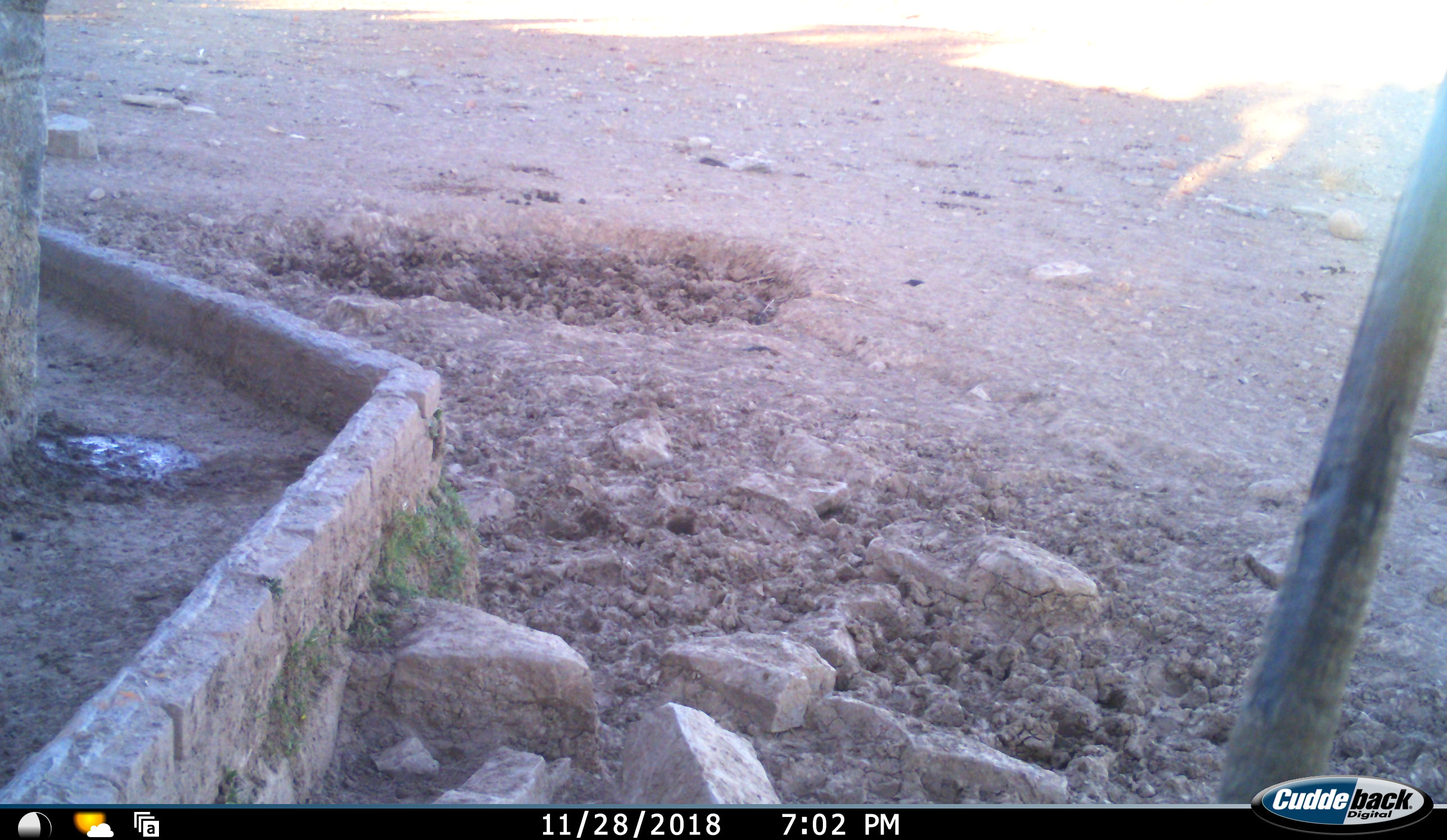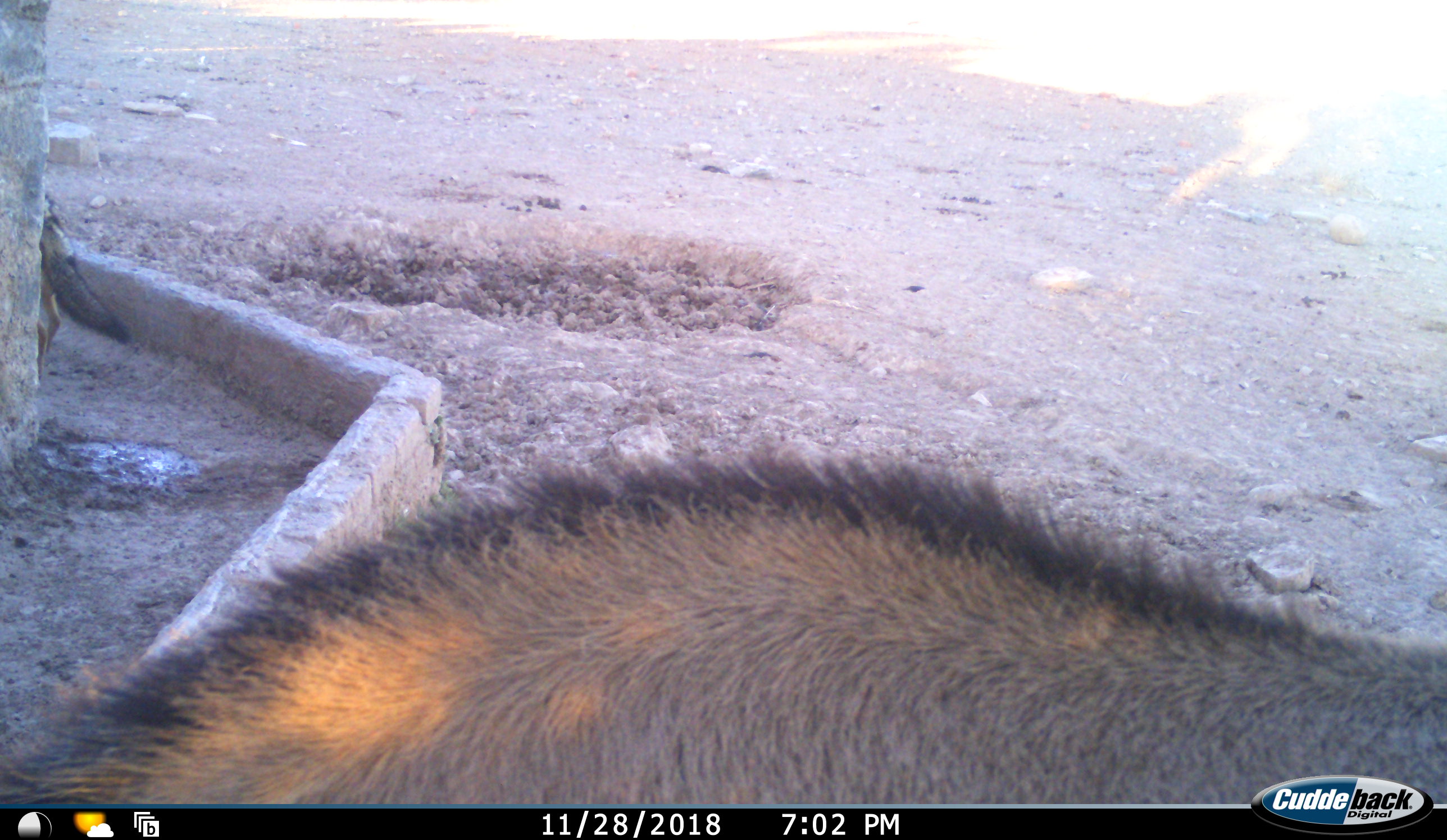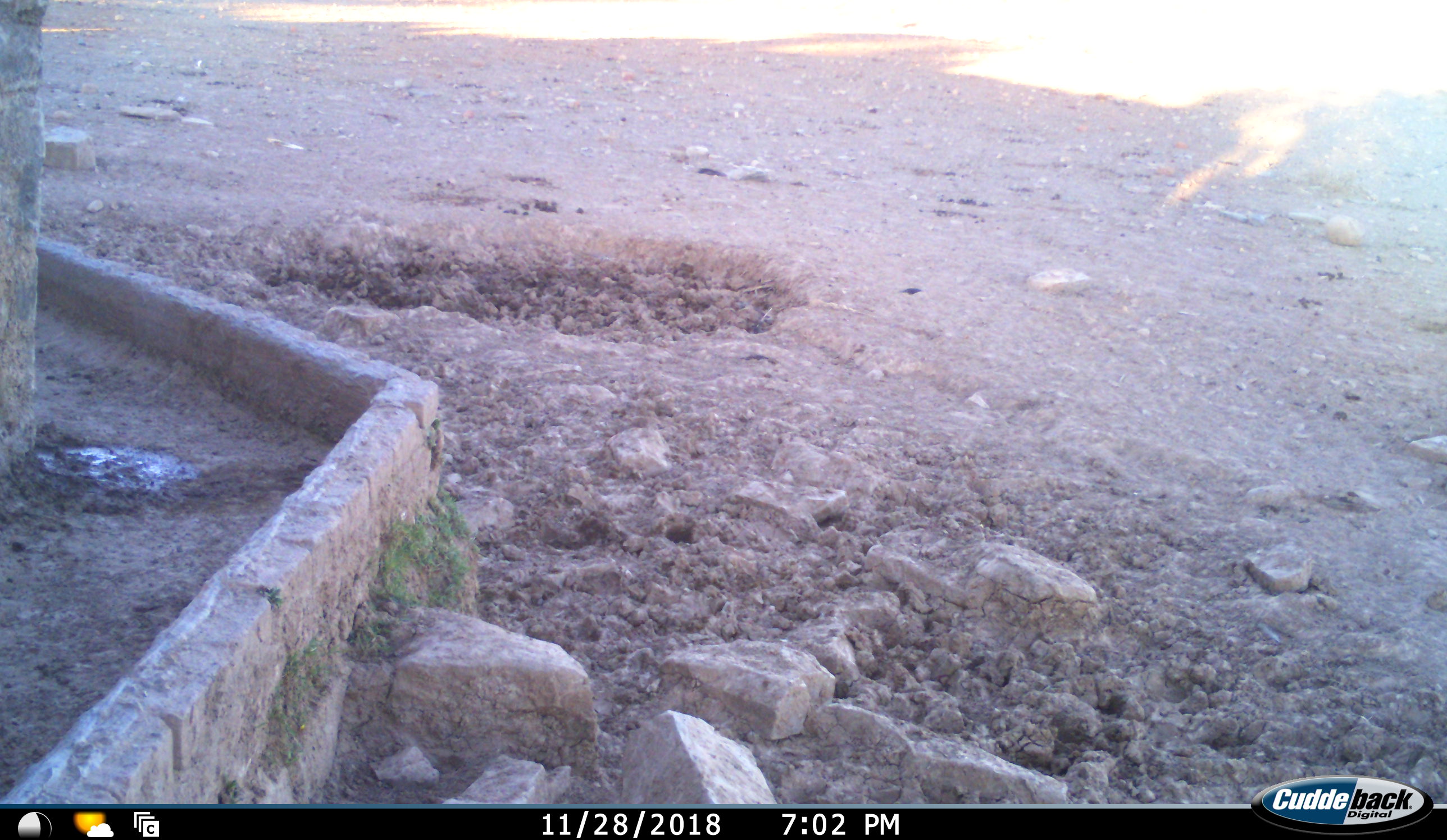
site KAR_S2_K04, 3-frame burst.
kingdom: Animalia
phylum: Chordata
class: Mammalia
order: Artiodactyla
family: Bovidae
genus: Oryx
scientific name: Oryx gazella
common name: gemsbok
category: oryx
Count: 1.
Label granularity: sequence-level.